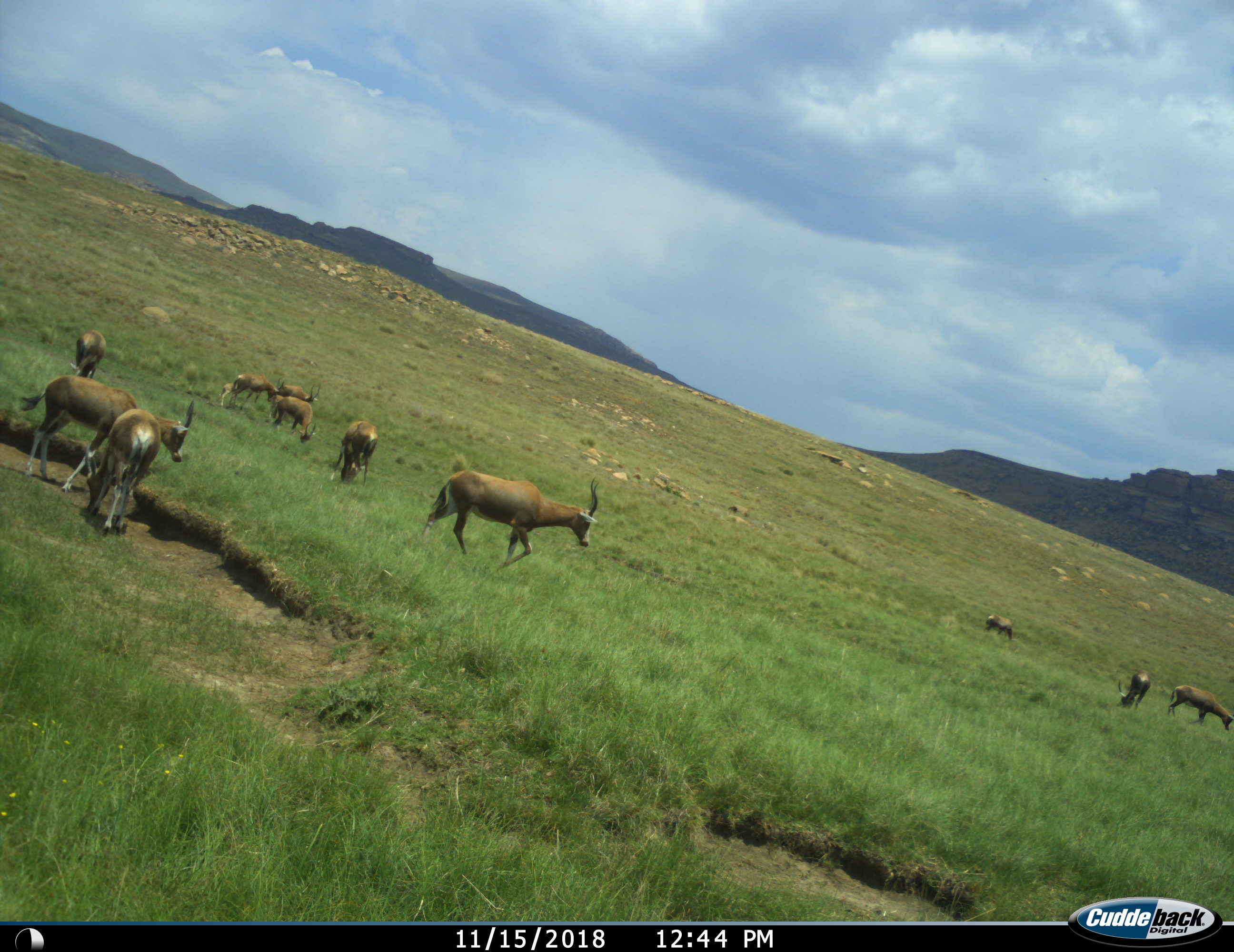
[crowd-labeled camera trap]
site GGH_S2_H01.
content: unidentified animal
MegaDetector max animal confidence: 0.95